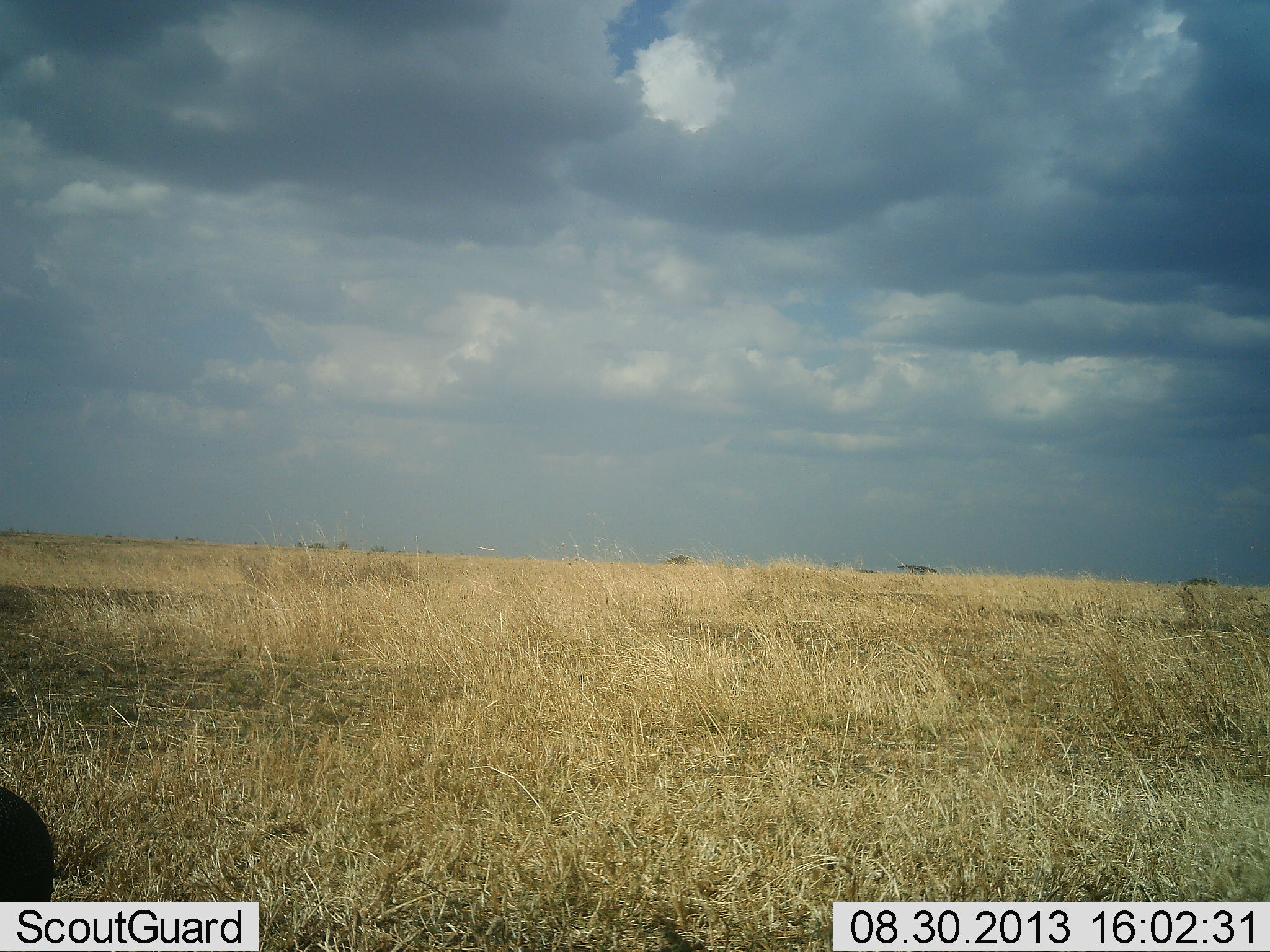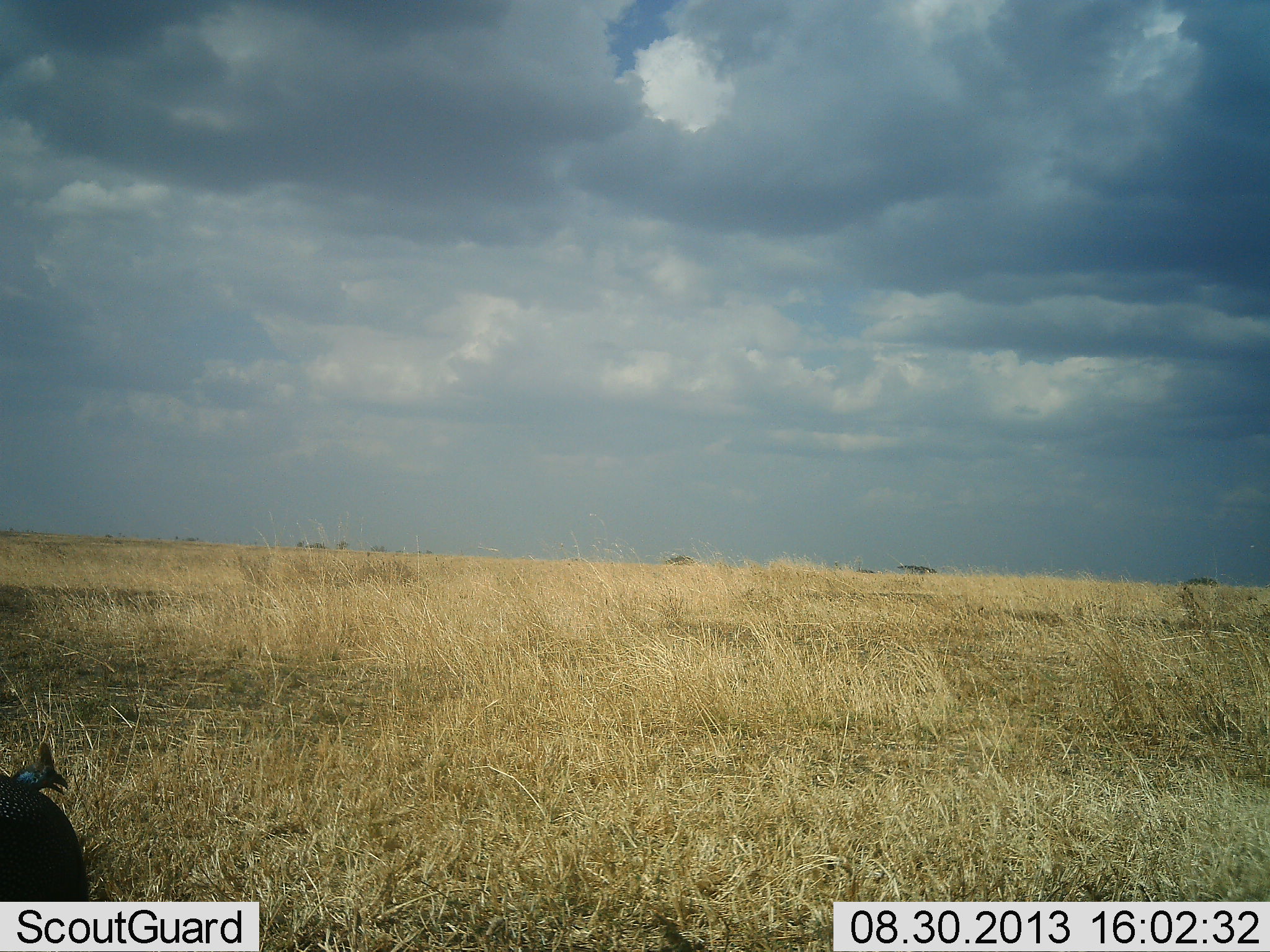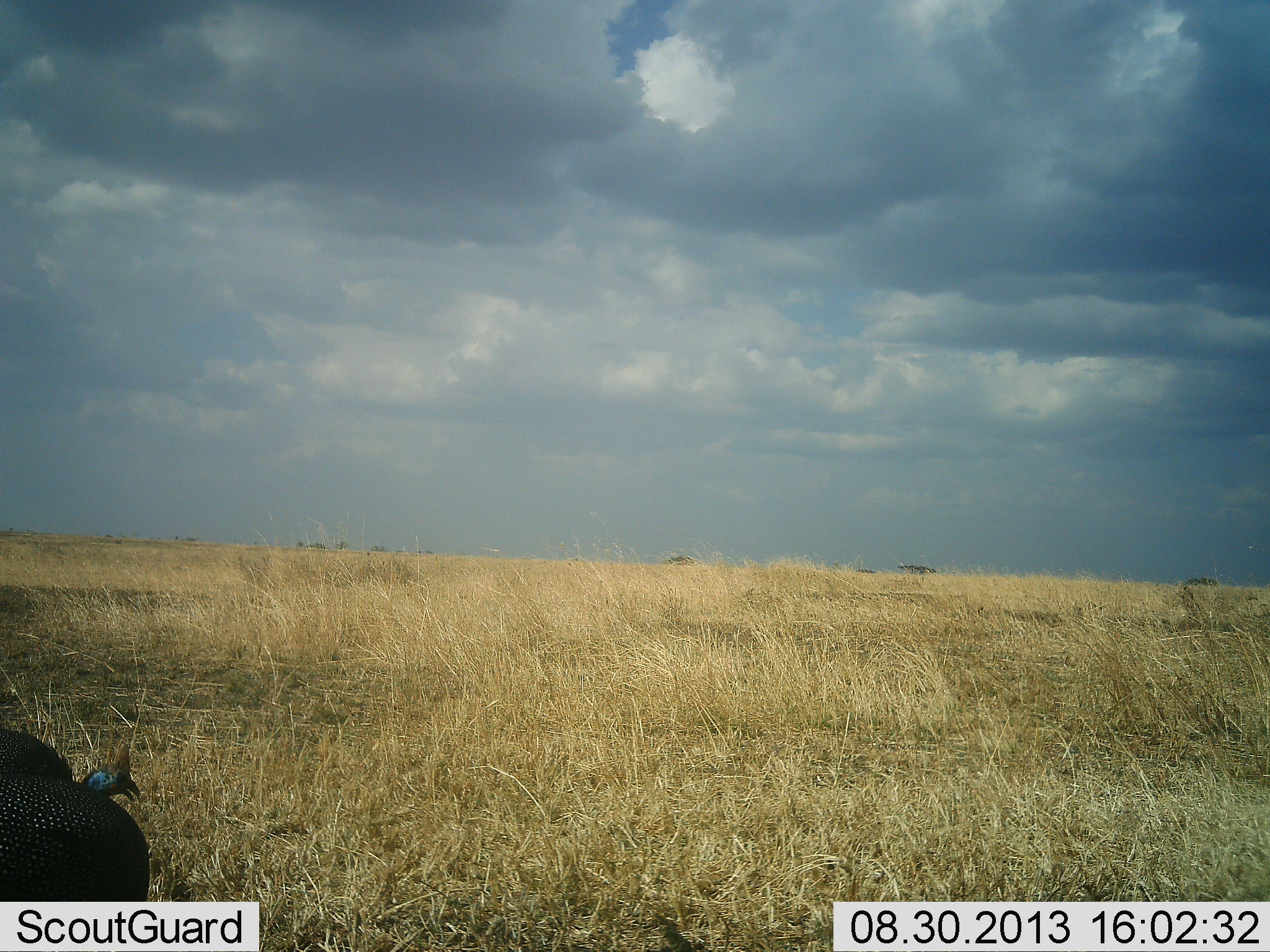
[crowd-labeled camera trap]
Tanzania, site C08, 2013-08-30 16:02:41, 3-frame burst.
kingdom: Animalia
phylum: Chordata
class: Aves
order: Galliformes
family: Numididae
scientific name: Numididae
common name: guinea fowl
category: guineafowl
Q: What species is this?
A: Guineafowl (guinea fowl) (Numididae).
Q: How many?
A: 1.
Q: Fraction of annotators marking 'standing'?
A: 12%.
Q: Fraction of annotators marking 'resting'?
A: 0%.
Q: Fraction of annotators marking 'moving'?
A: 88%.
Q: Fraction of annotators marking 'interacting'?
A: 0%.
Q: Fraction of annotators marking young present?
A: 0%.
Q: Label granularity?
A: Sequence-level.